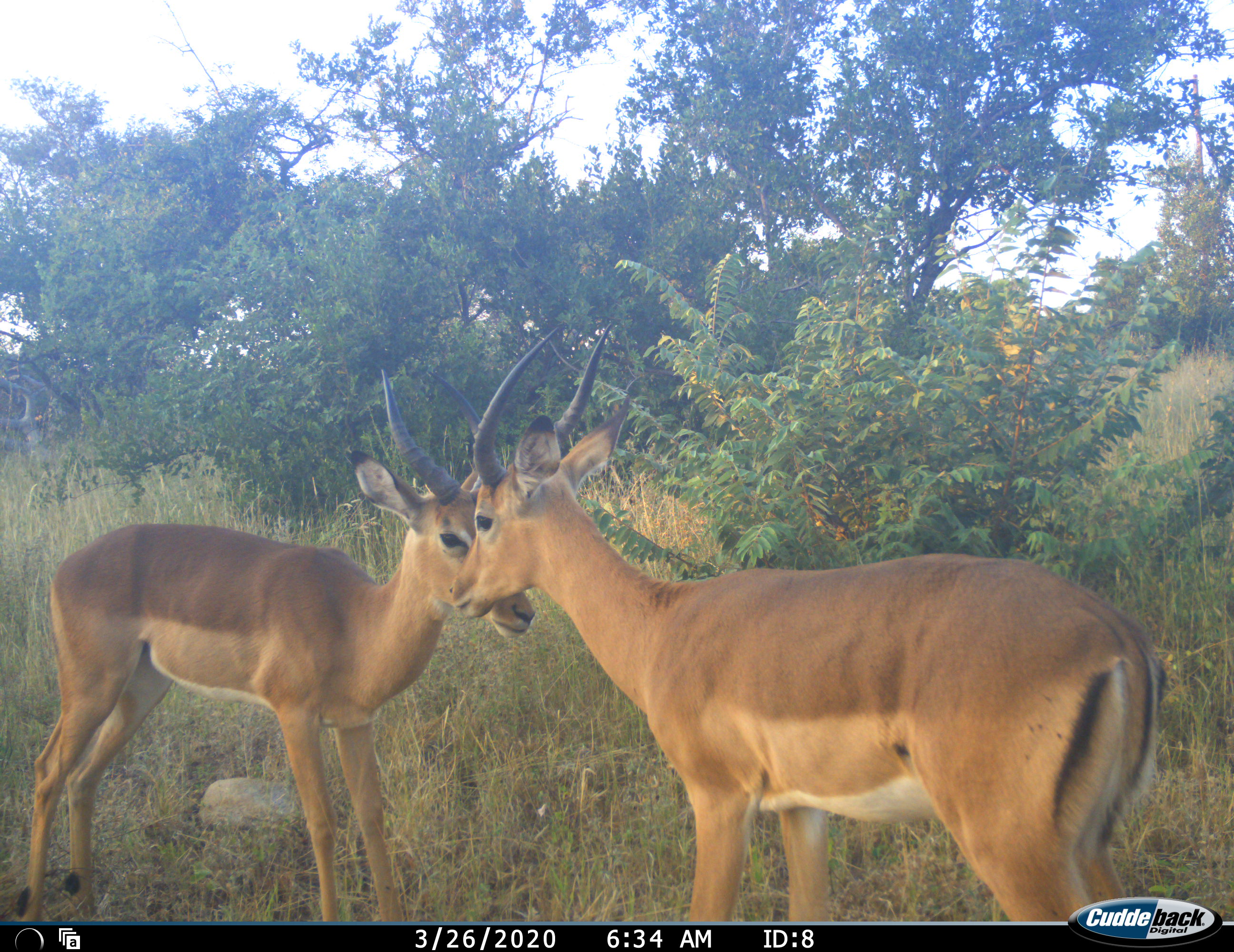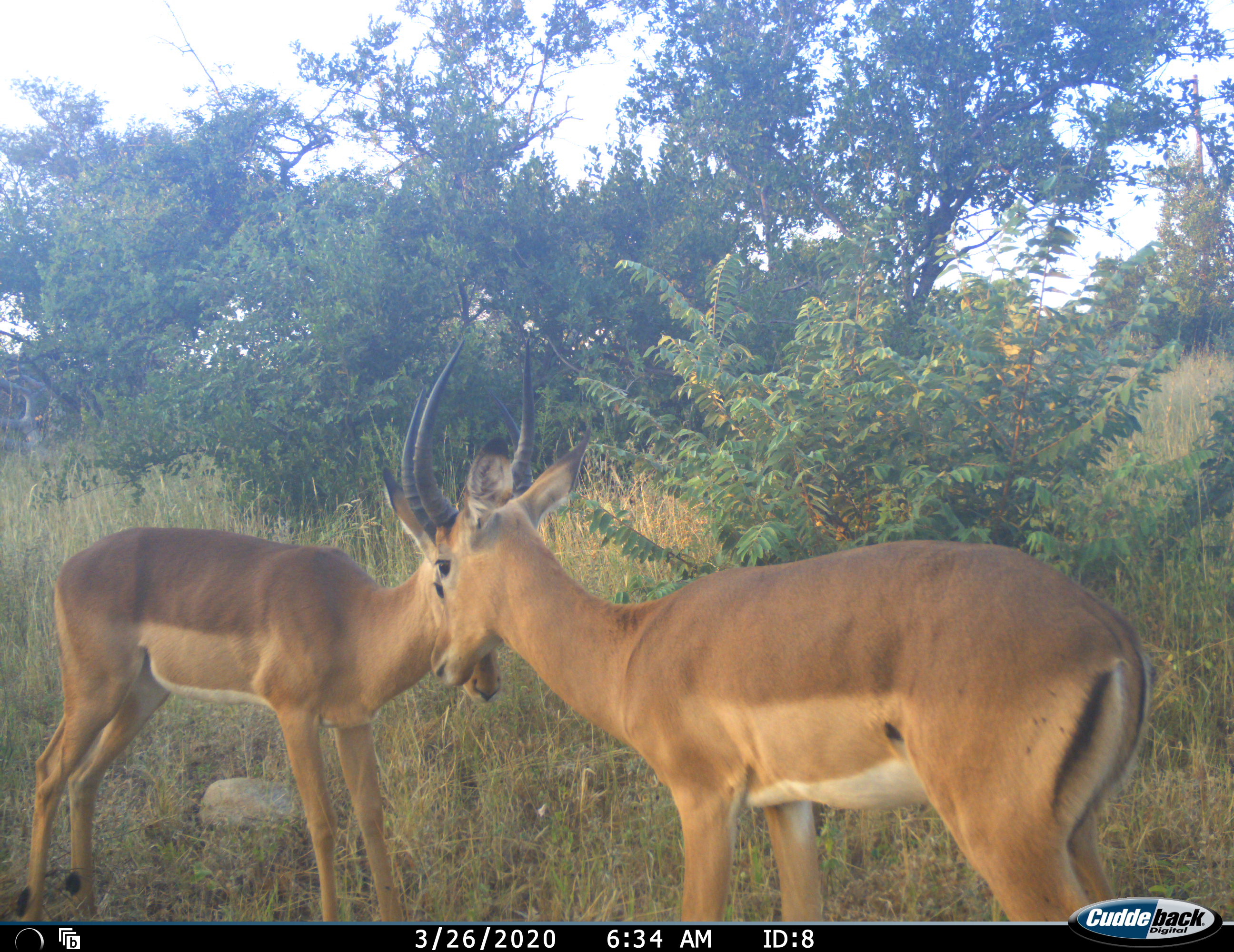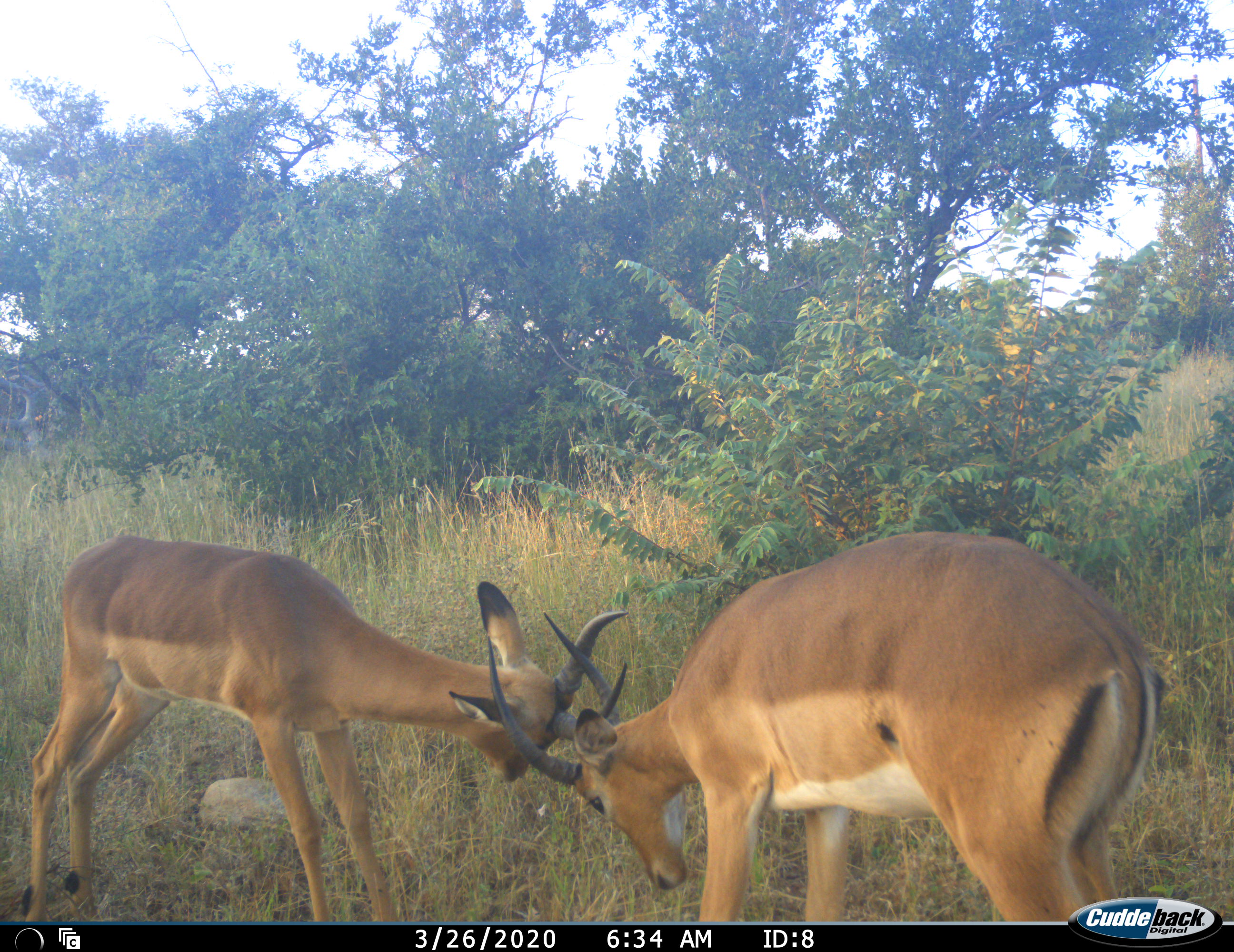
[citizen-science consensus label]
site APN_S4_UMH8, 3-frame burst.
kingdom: Animalia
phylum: Chordata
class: Mammalia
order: Artiodactyla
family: Bovidae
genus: Aepyceros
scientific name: Aepyceros melampus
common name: impala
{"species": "impala (Aepyceros melampus)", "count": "2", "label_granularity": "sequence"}